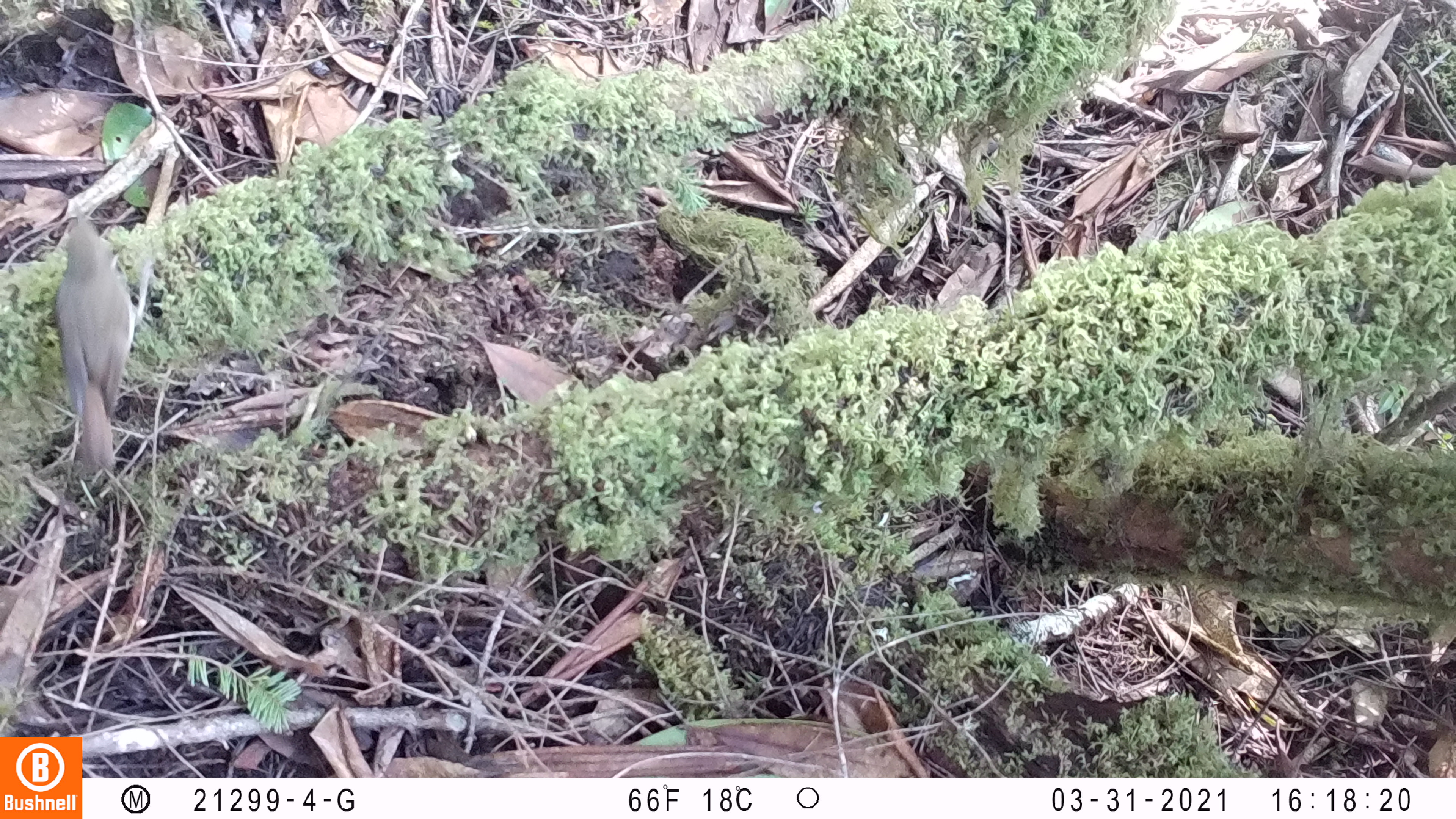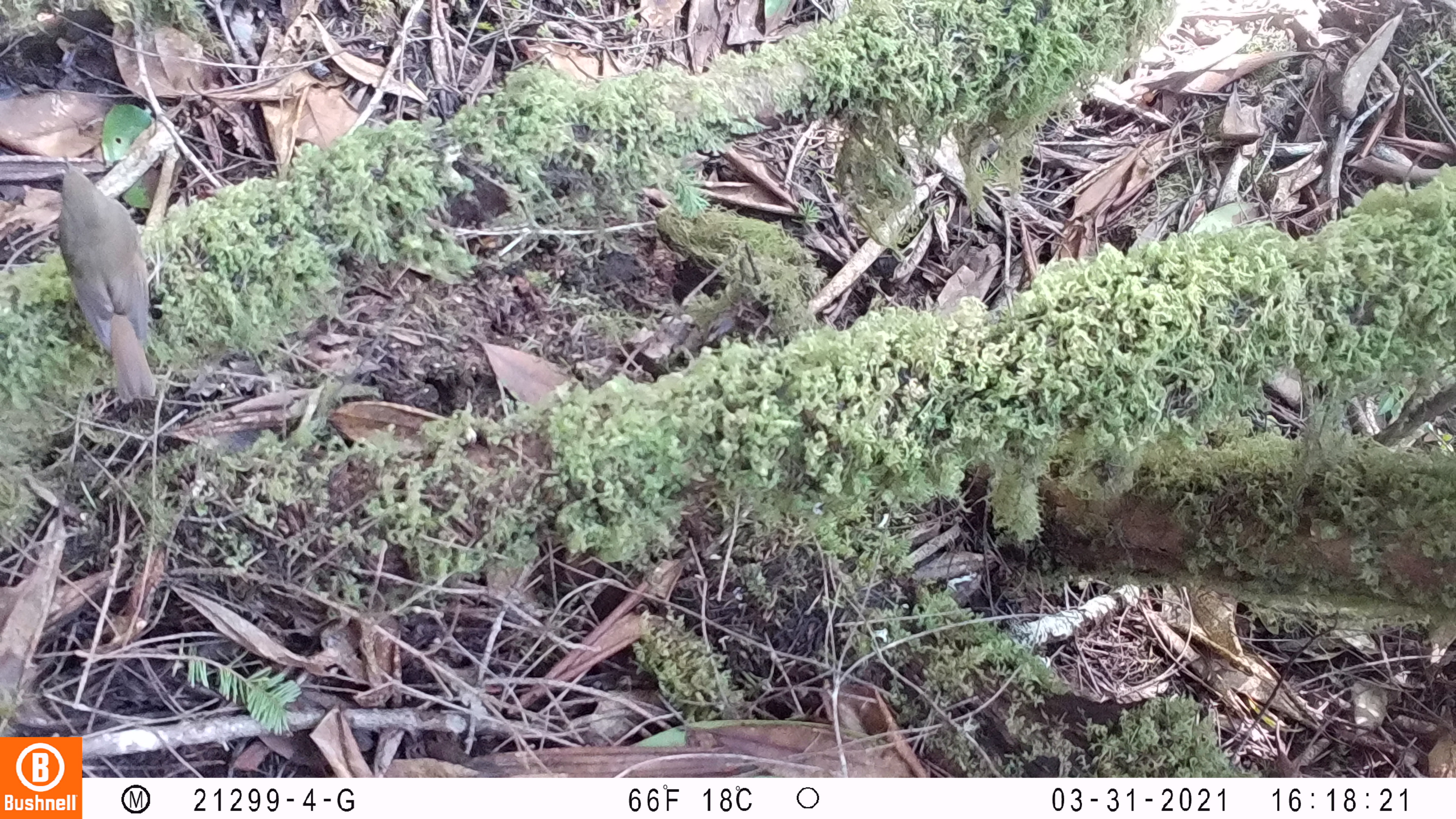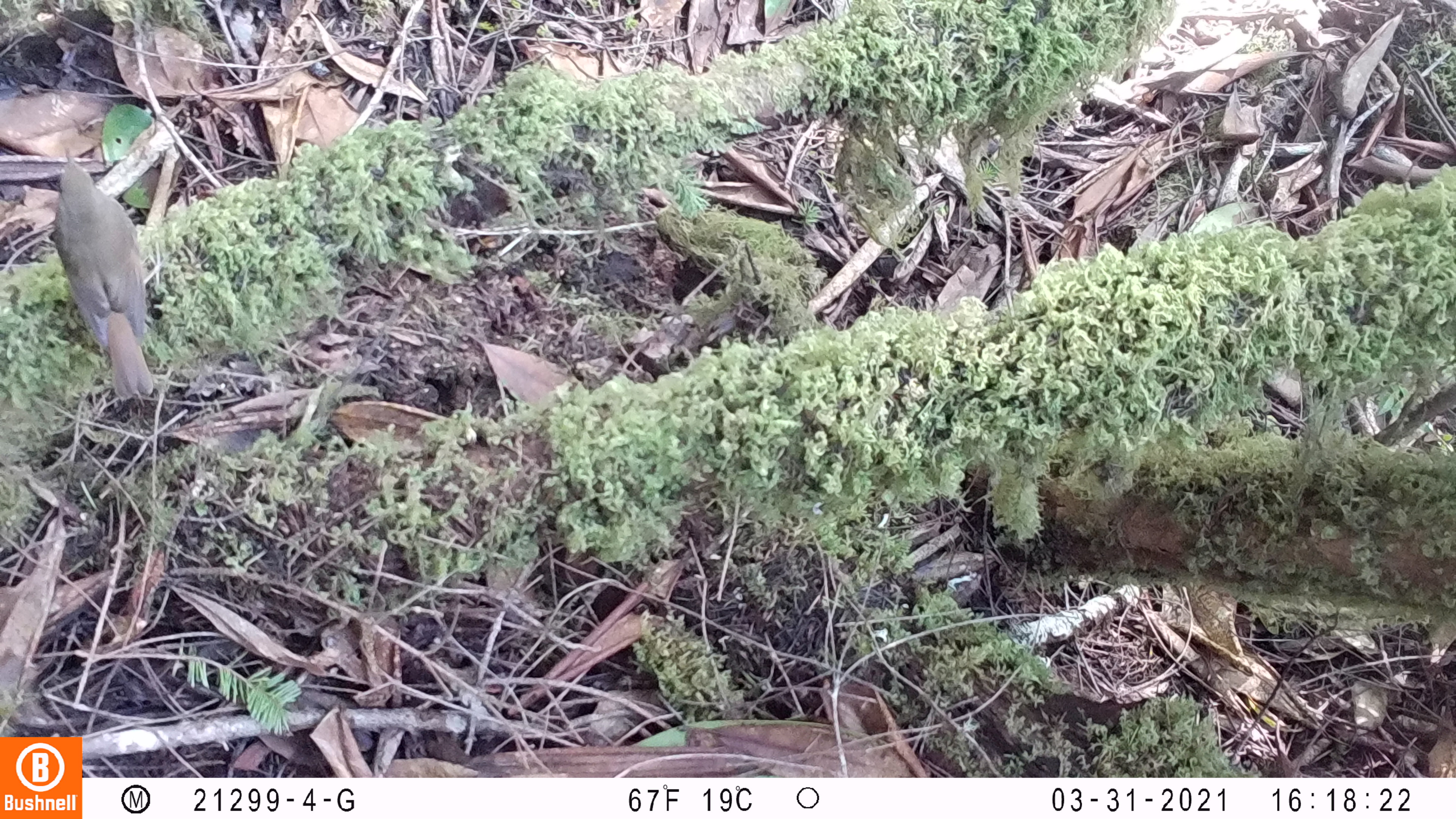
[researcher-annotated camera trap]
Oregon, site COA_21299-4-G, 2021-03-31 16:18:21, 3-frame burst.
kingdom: Animalia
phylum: Chordata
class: Aves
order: Passeriformes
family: Turdidae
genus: Catharus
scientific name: Catharus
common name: brown thrushes and nightingale-thrushes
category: catharus species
Catharus species (brown thrushes and nightingale-thrushes) (Catharus).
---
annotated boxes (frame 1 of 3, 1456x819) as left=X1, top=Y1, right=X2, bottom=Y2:
catharus species: left=41, top=197, right=143, bottom=480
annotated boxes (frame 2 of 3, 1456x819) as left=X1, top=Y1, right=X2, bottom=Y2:
catharus species: left=60, top=156, right=165, bottom=417